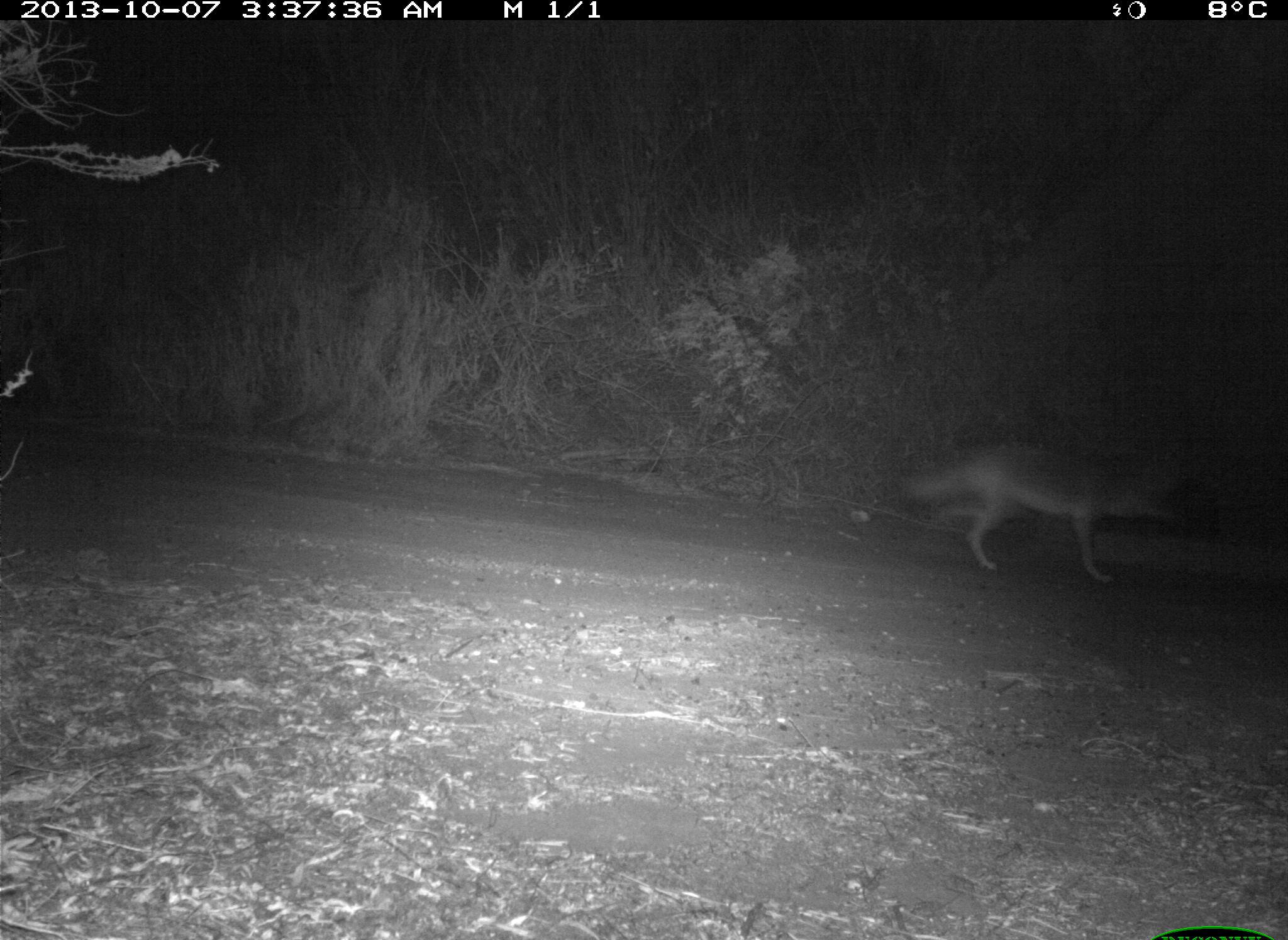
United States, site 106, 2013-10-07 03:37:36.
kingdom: Animalia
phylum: Chordata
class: Mammalia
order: Carnivora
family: Canidae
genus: Canis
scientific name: Canis latrans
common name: coyote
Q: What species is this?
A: Coyote (Canis latrans).